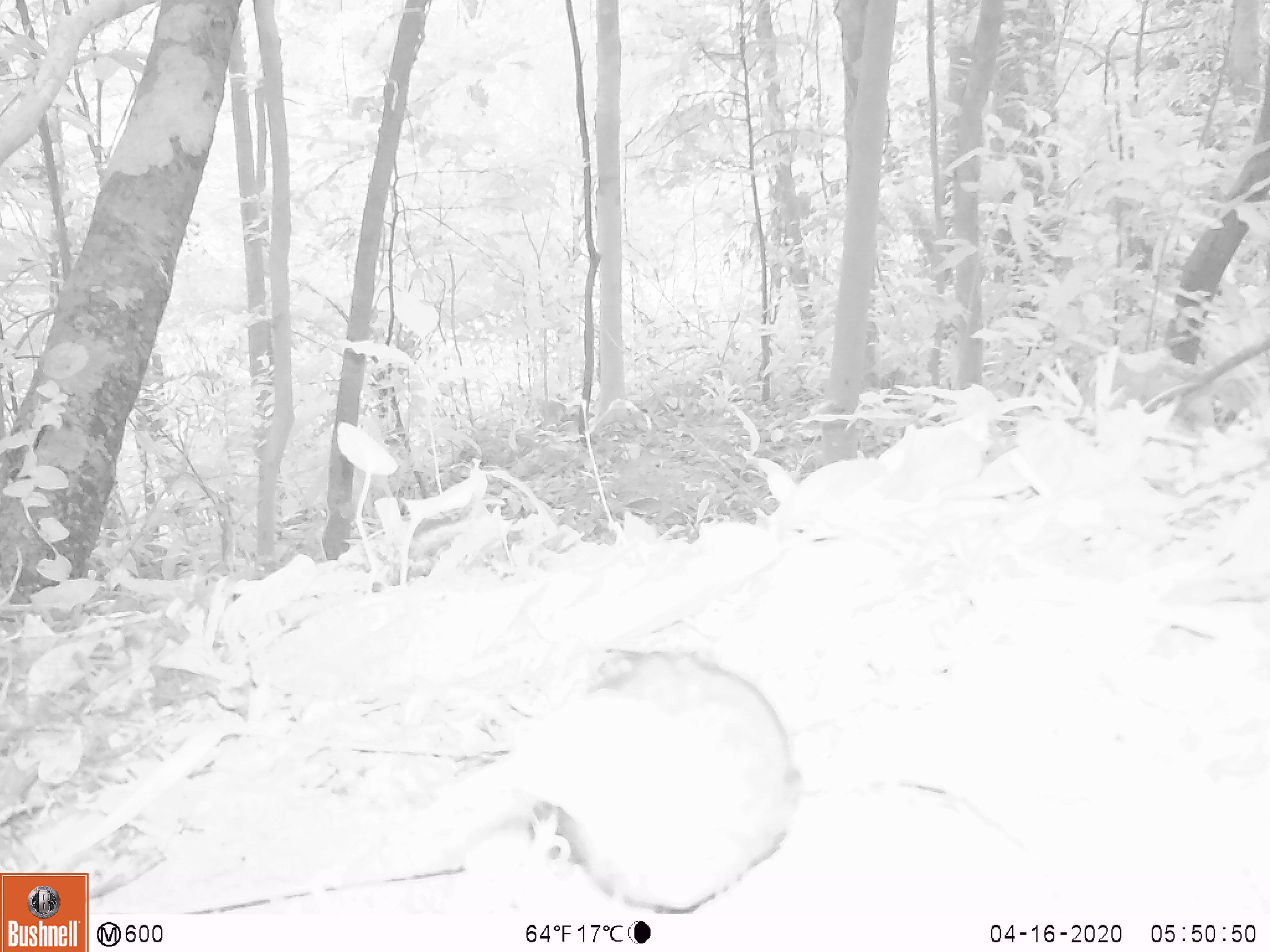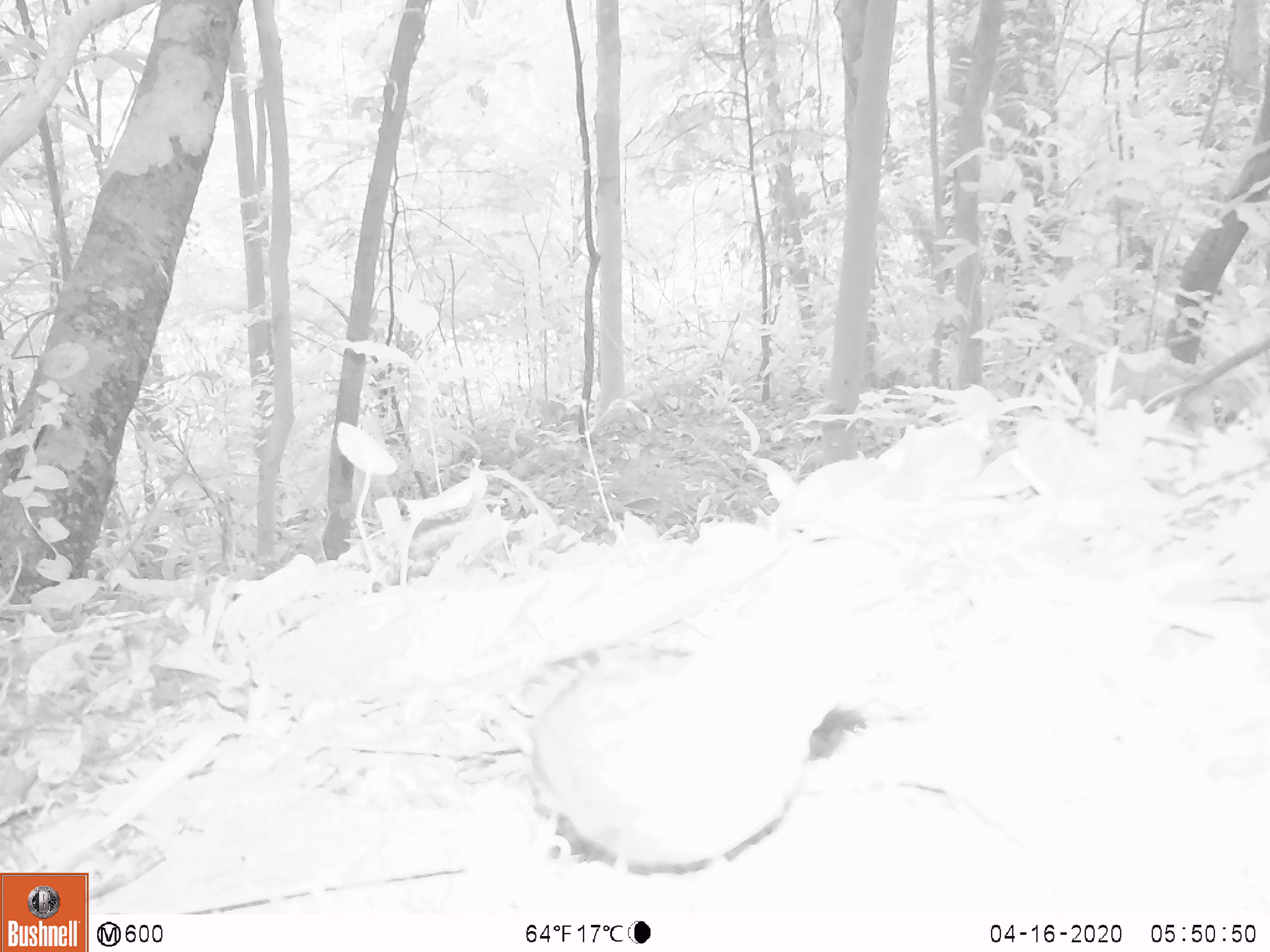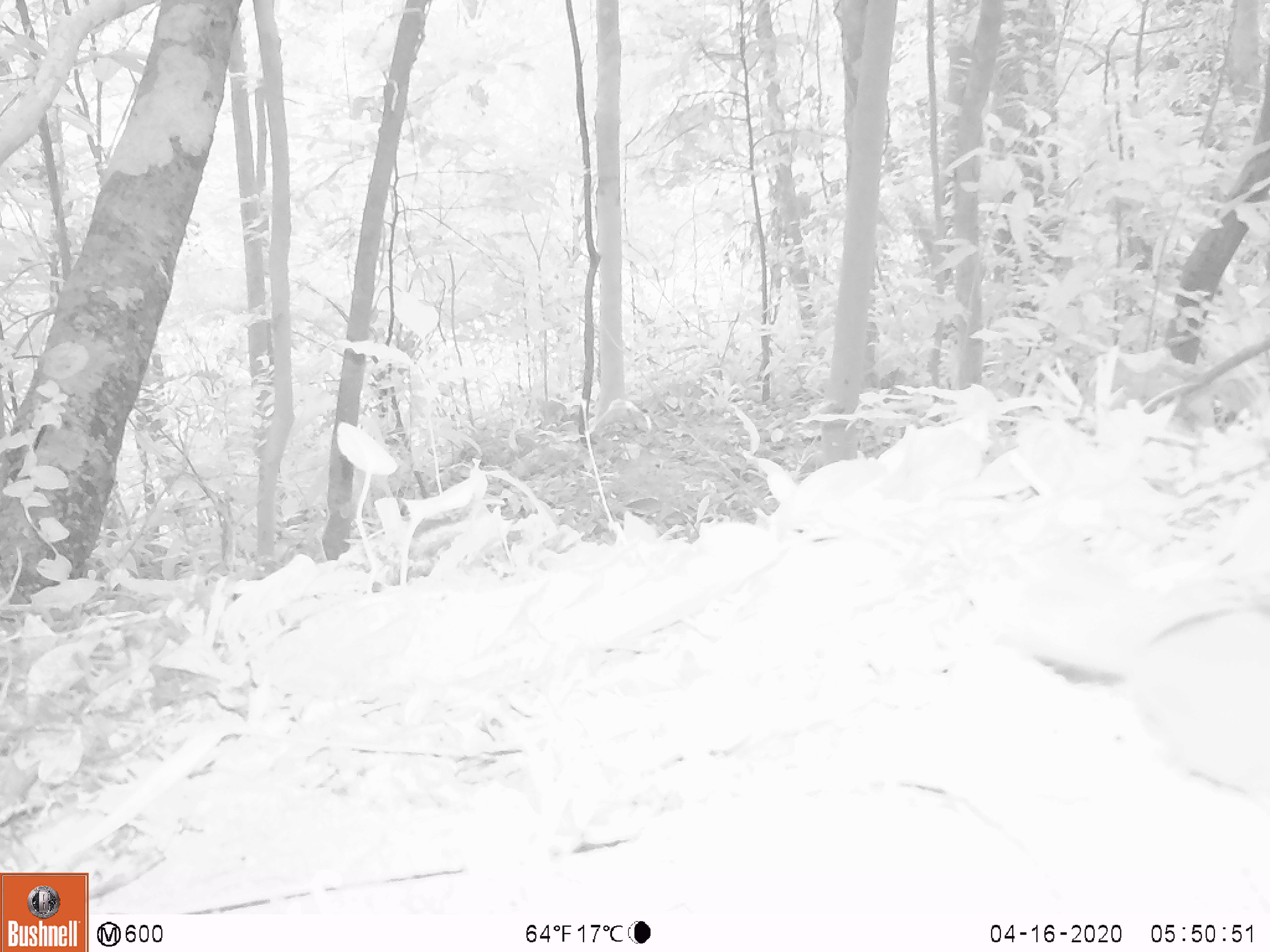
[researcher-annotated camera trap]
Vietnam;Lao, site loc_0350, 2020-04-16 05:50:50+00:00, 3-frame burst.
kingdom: Animalia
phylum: Chordata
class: Aves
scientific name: Aves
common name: bird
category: unidentified bird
Unidentified bird (bird) (Aves). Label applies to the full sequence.